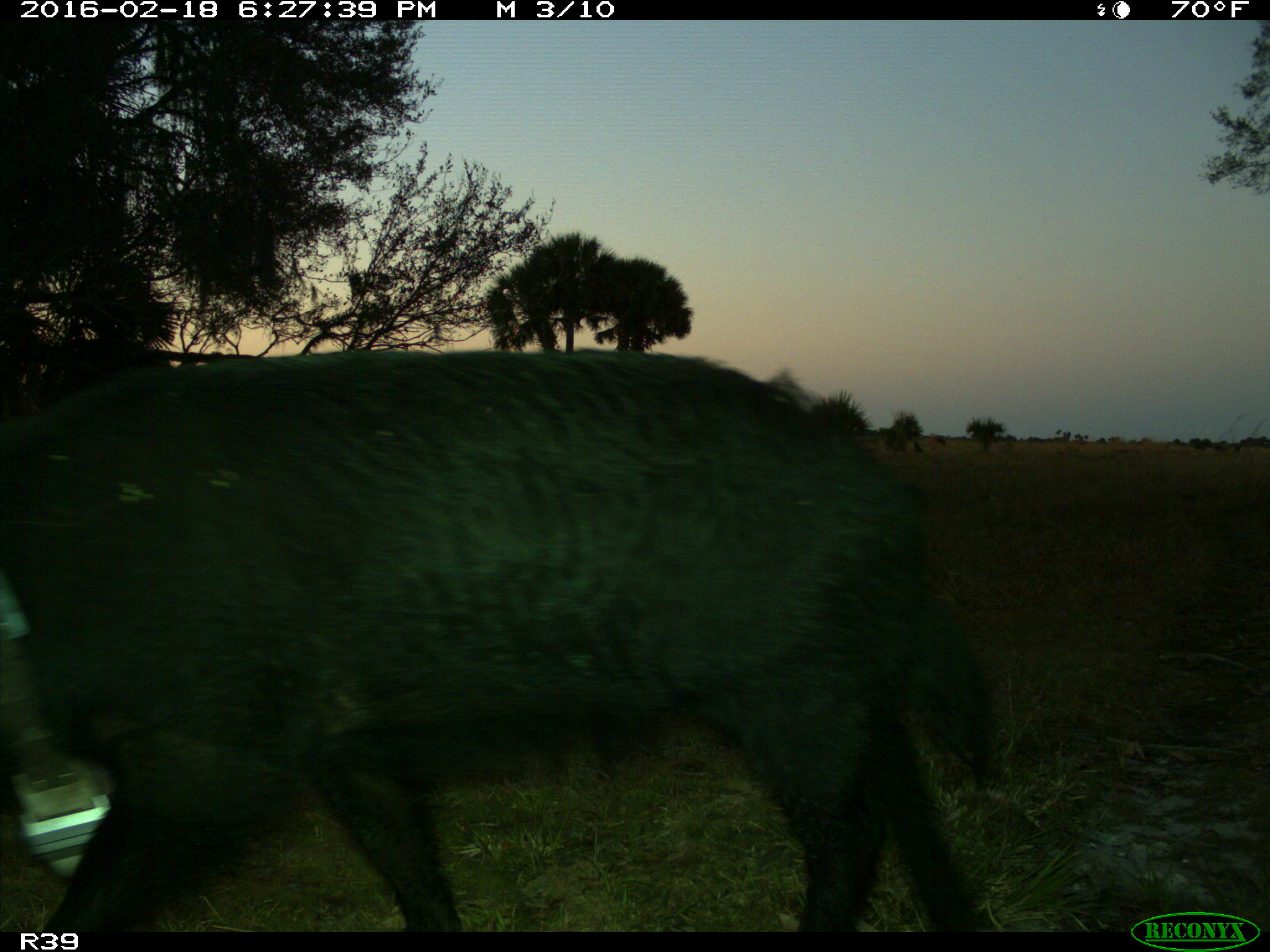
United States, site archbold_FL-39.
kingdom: Animalia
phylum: Chordata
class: Mammalia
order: Artiodactyla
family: Suidae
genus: Sus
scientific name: Sus scrofa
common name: wild boar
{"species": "Sus scrofa (wild boar)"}